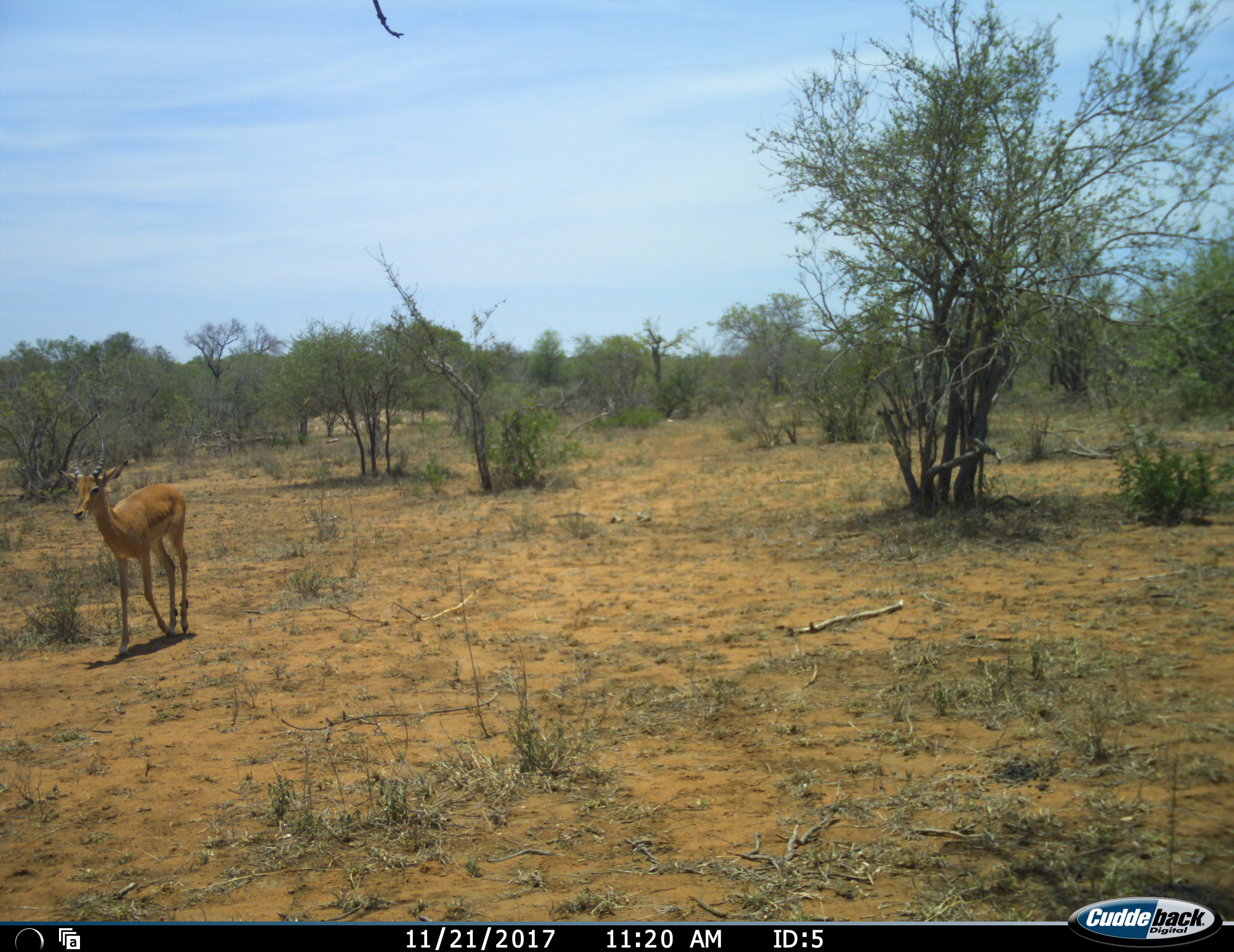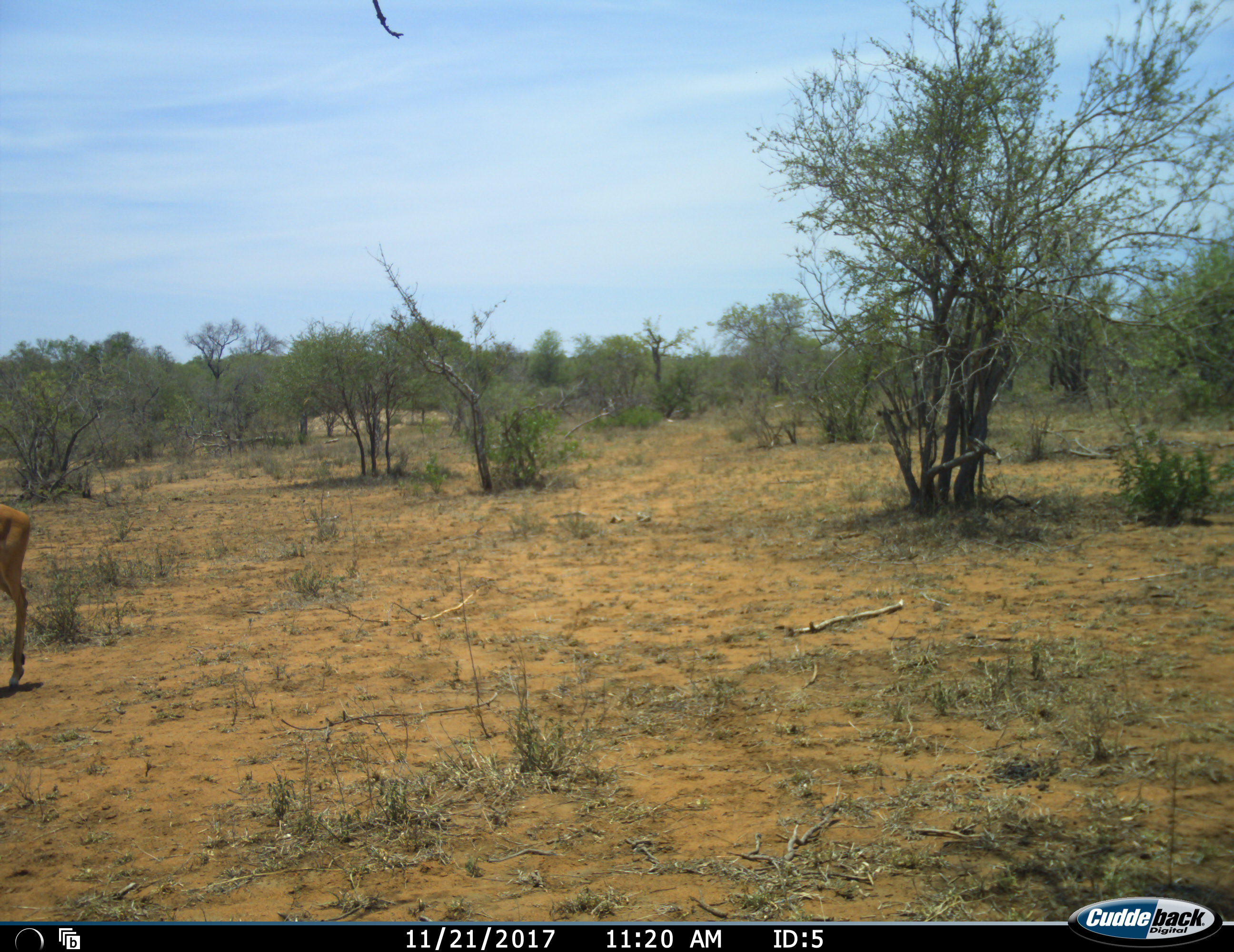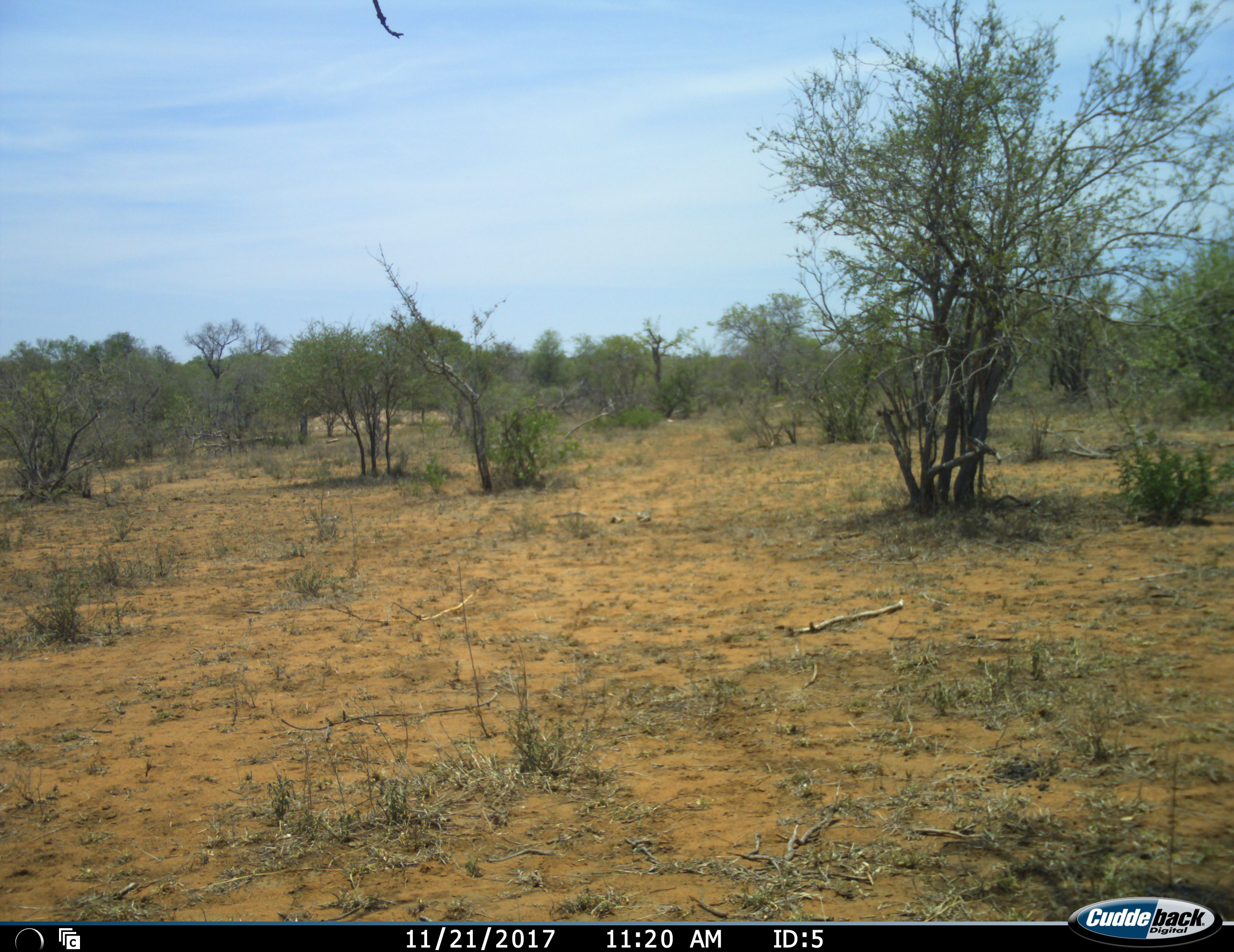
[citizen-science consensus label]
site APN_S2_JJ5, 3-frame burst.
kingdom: Animalia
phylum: Chordata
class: Mammalia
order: Artiodactyla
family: Bovidae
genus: Aepyceros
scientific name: Aepyceros melampus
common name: impala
Impala (Aepyceros melampus), count 1. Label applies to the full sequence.